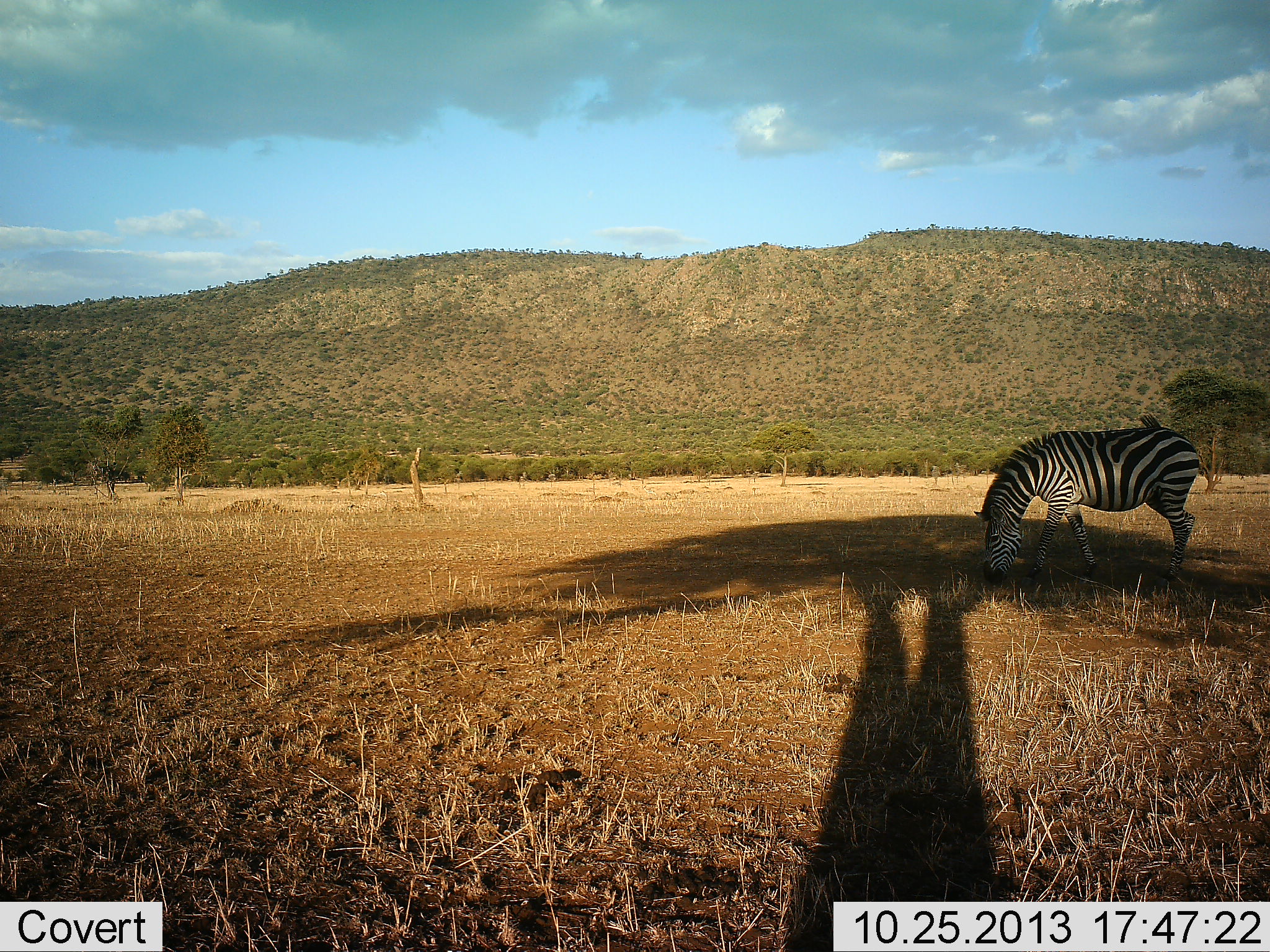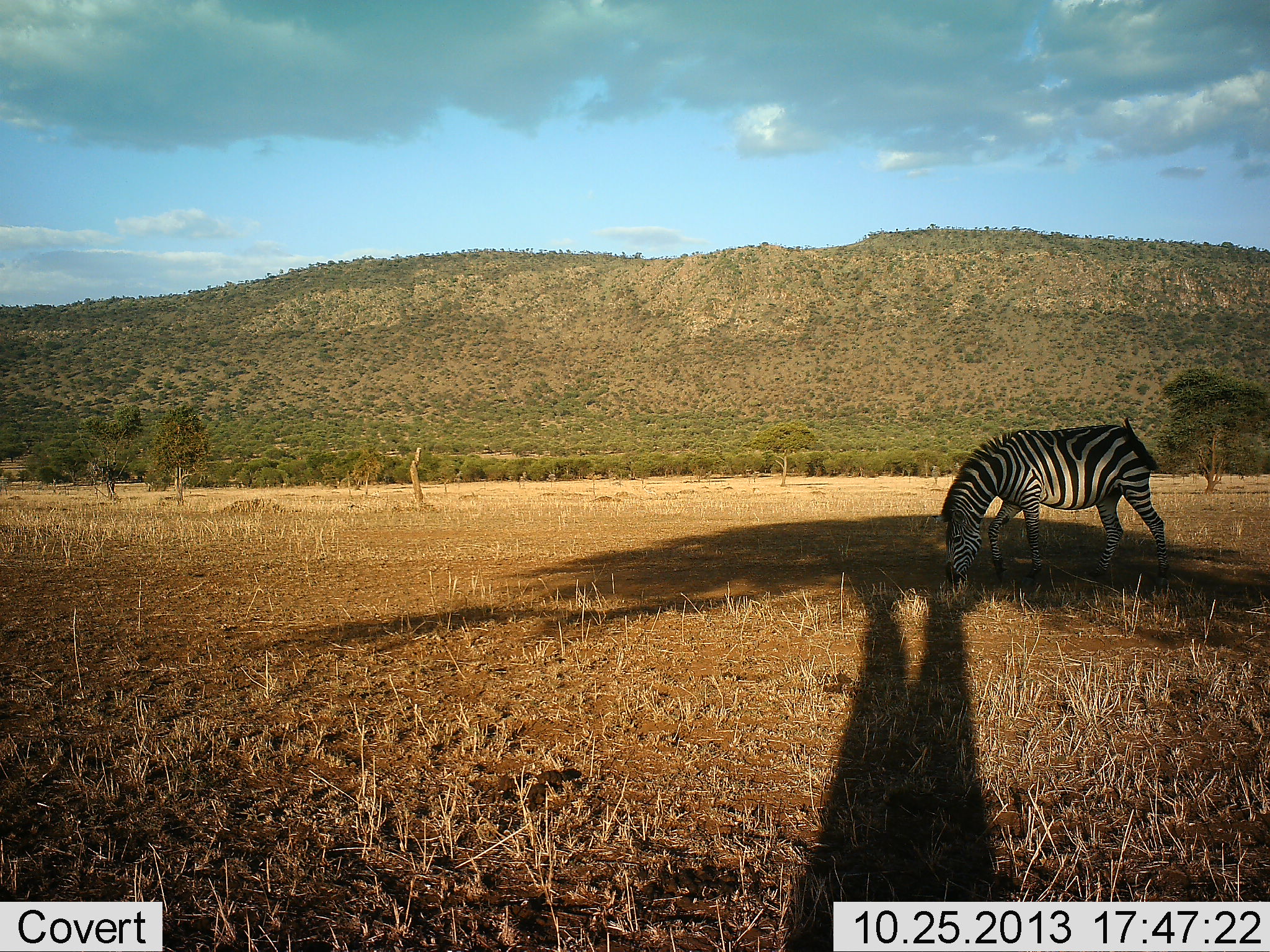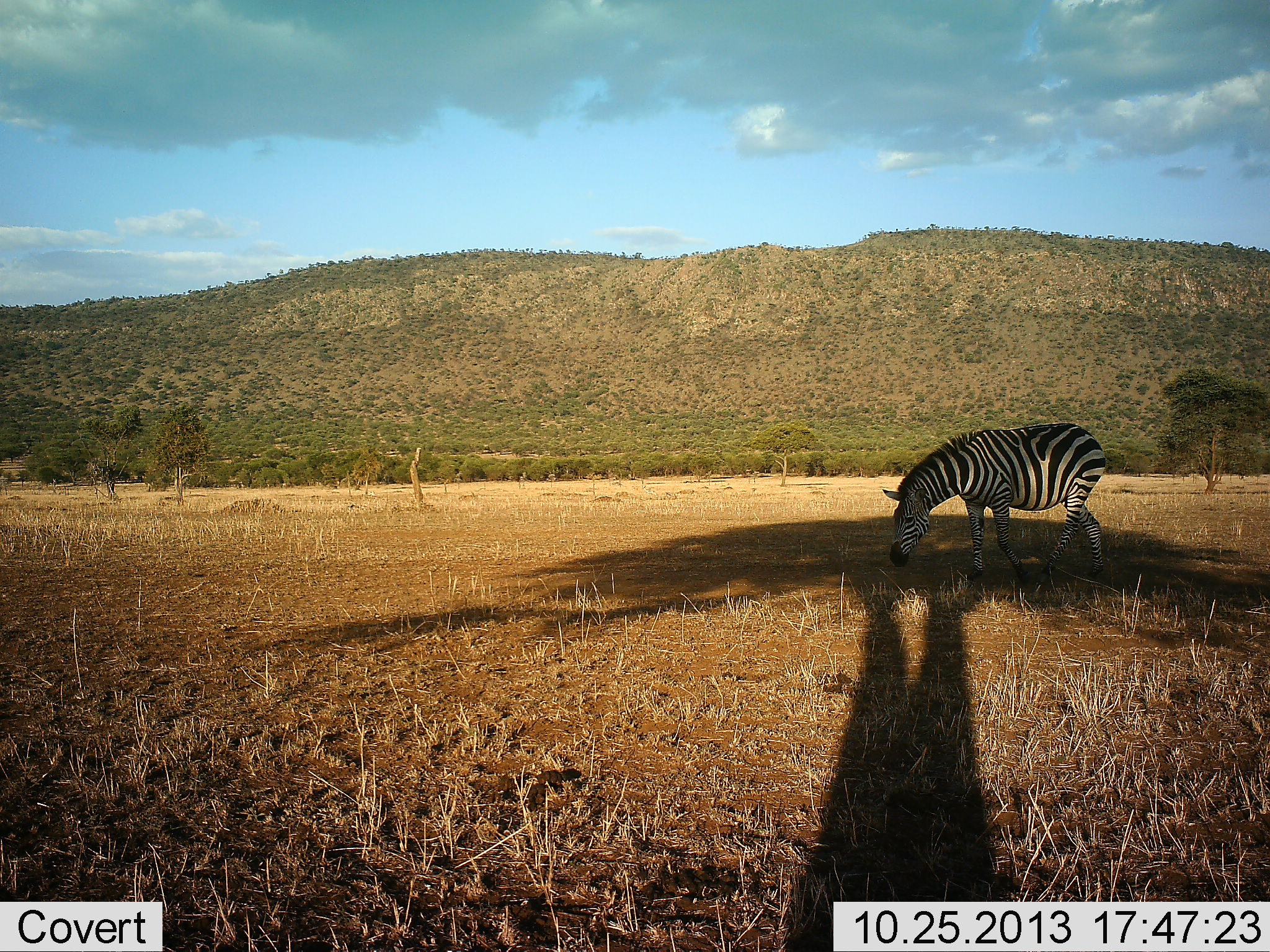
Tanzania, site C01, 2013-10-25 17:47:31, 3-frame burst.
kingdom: Animalia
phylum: Chordata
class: Mammalia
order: Perissodactyla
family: Equidae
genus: Equus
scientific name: Equus quagga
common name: plains zebra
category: zebra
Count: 1.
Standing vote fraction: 10%.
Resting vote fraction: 0%.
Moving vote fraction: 40%.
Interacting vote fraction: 0%.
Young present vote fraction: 0%.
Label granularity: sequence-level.